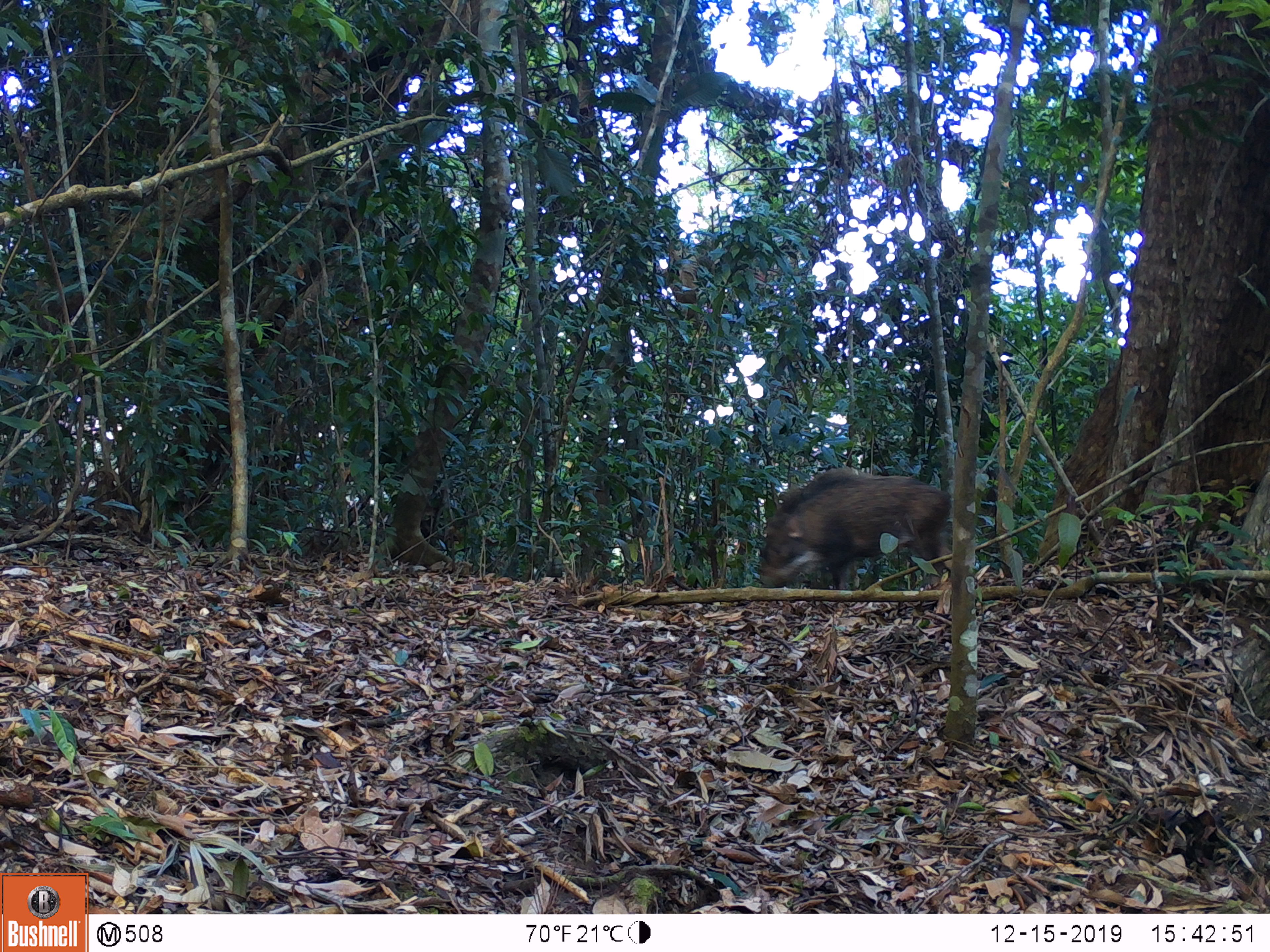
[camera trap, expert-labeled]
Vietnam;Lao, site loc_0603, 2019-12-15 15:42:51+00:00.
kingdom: Animalia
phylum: Chordata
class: Mammalia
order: Artiodactyla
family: Suidae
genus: Sus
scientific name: Sus scrofa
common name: eurasian wild pig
Eurasian wild pig (Sus scrofa). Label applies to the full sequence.